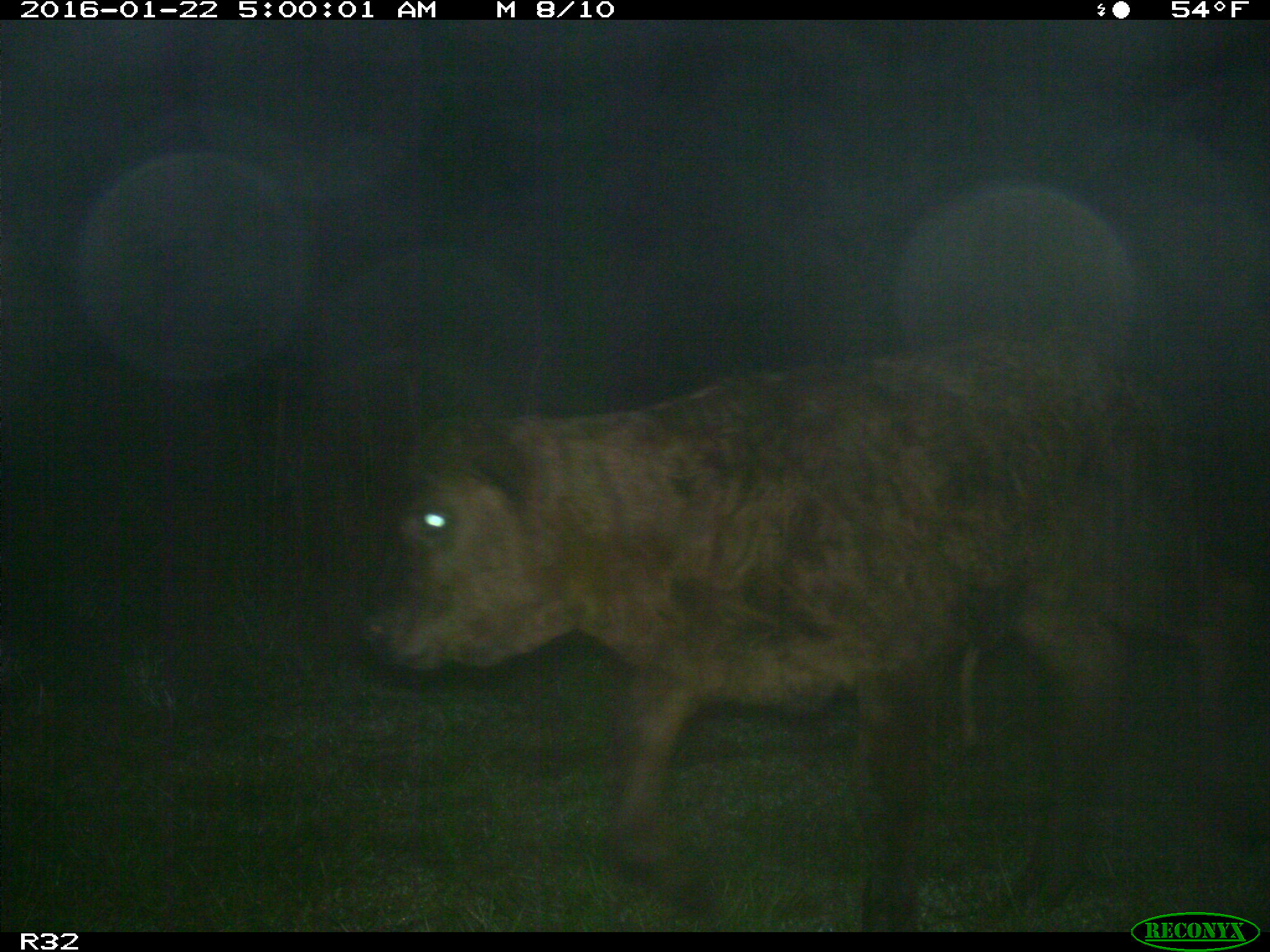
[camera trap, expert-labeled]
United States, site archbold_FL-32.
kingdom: Animalia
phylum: Chordata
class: Mammalia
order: Artiodactyla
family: Bovidae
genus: Bos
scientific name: Bos taurus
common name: domestic cow